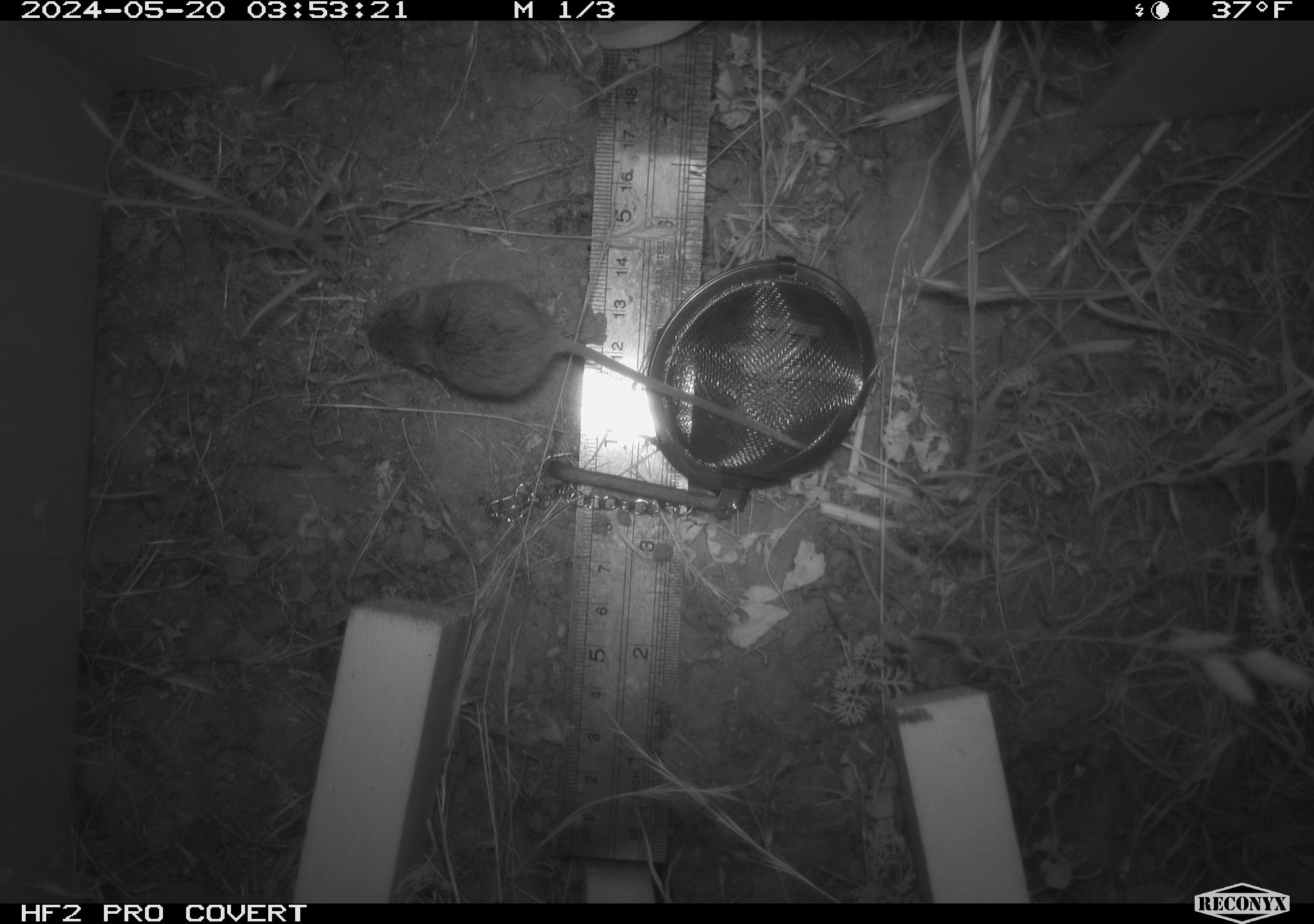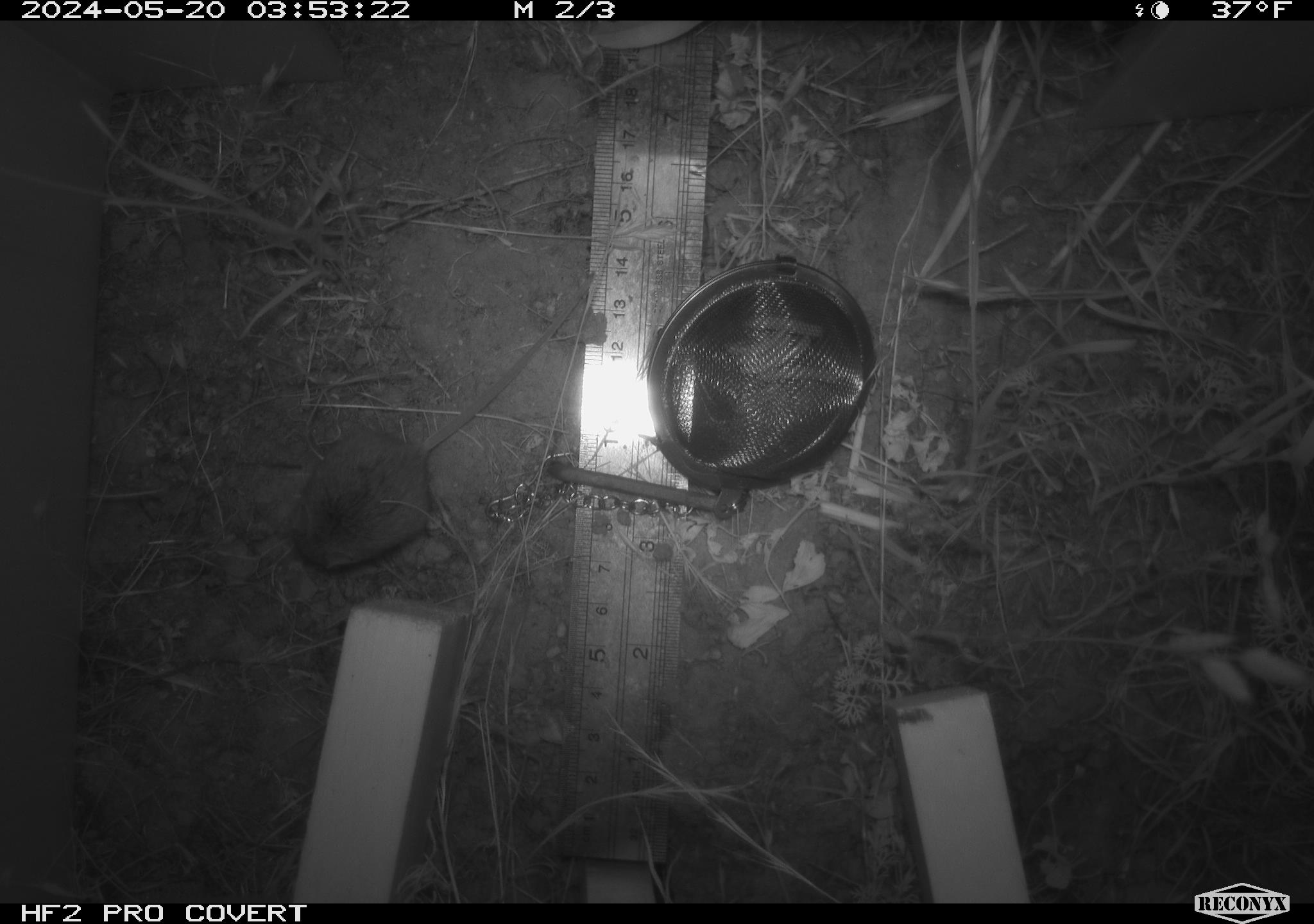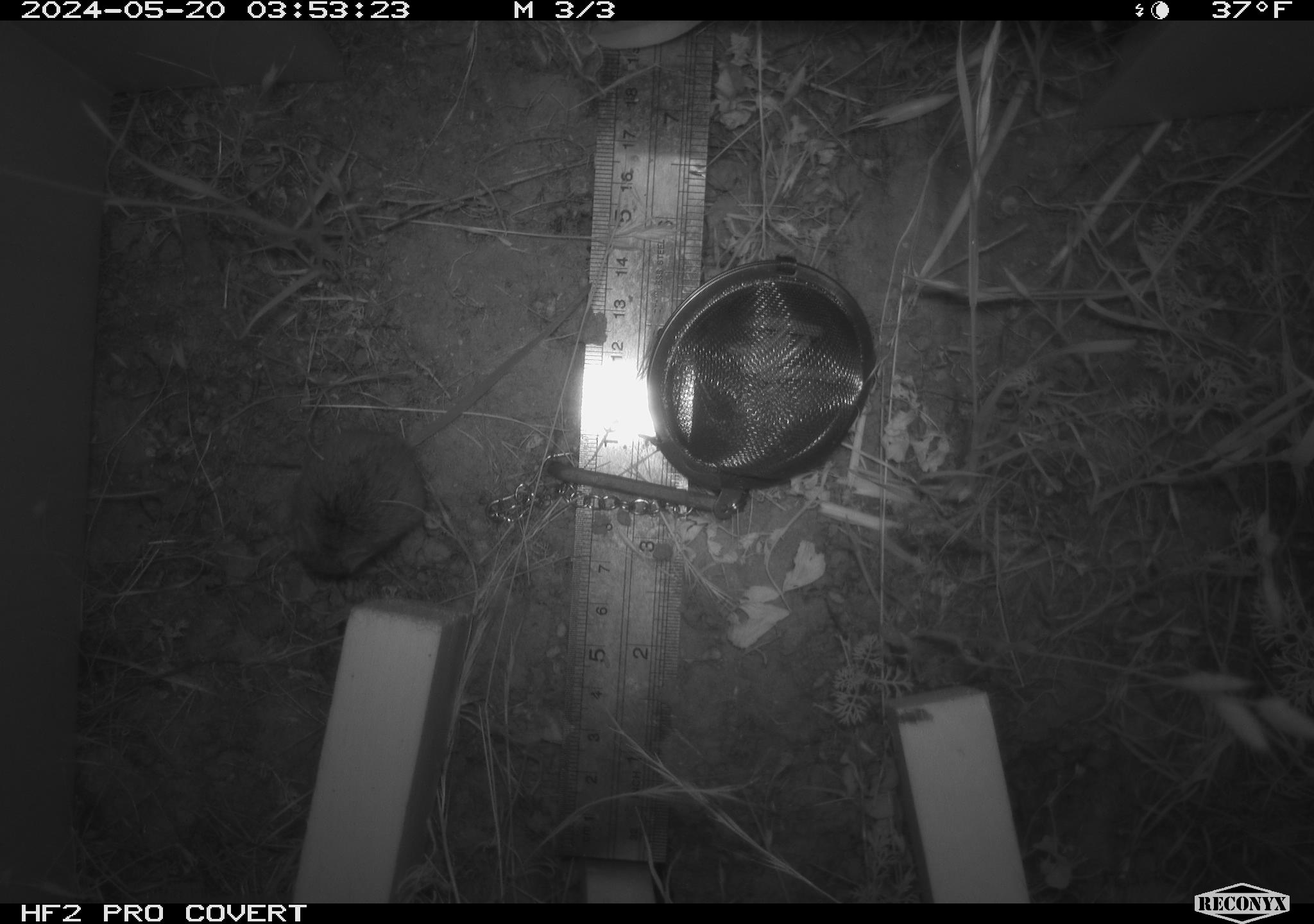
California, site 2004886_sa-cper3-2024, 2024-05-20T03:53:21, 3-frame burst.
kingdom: Animalia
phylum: Chordata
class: Mammalia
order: Rodentia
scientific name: Rodentia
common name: rodent